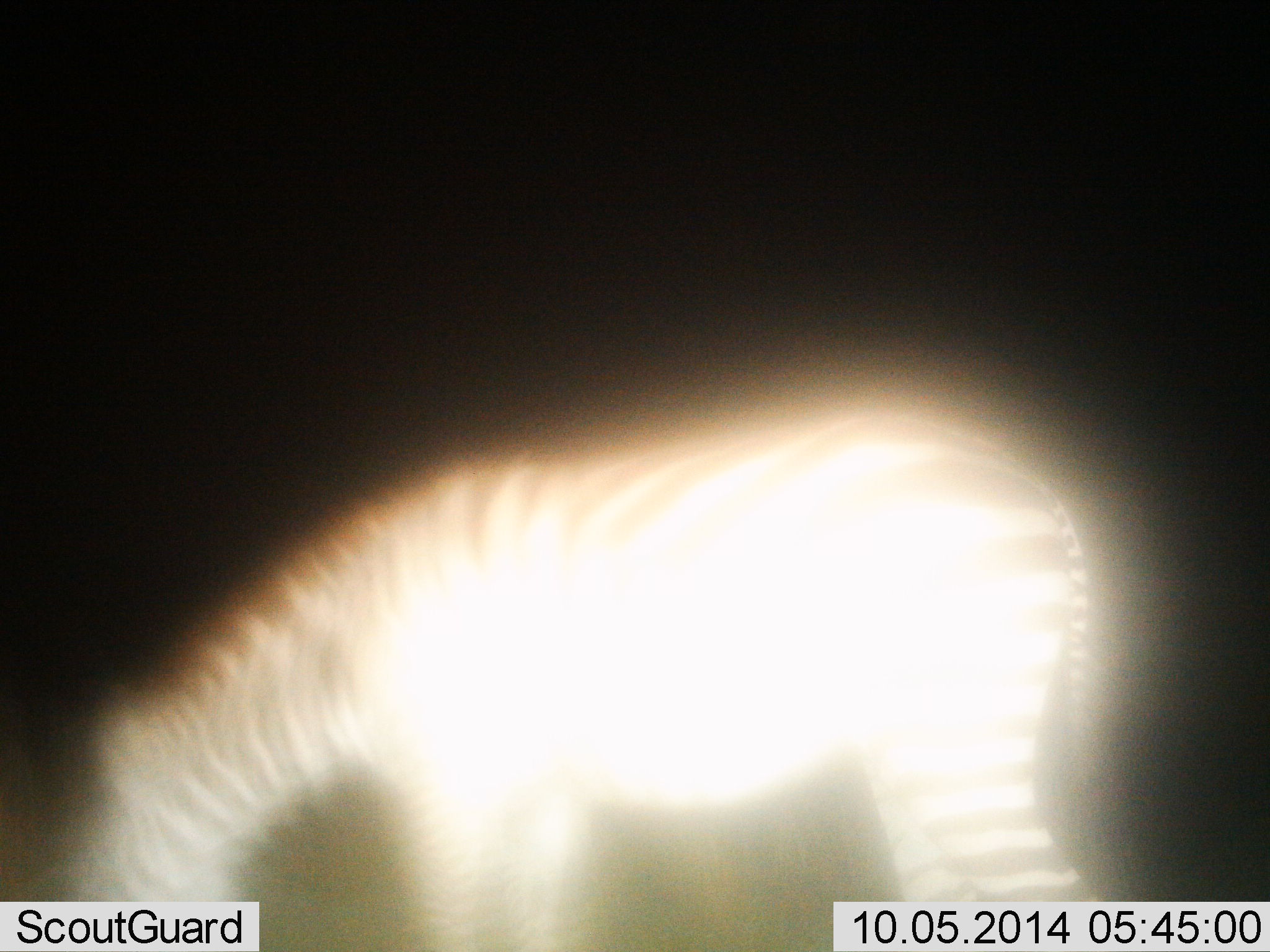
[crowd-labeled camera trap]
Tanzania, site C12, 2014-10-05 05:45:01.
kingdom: Animalia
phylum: Chordata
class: Mammalia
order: Perissodactyla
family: Equidae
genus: Equus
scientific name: Equus quagga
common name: plains zebra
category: zebra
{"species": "zebra (plains zebra) (Equus quagga)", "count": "1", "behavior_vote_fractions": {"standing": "20%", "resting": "0%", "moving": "0%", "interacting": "0%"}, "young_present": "0%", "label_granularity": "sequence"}